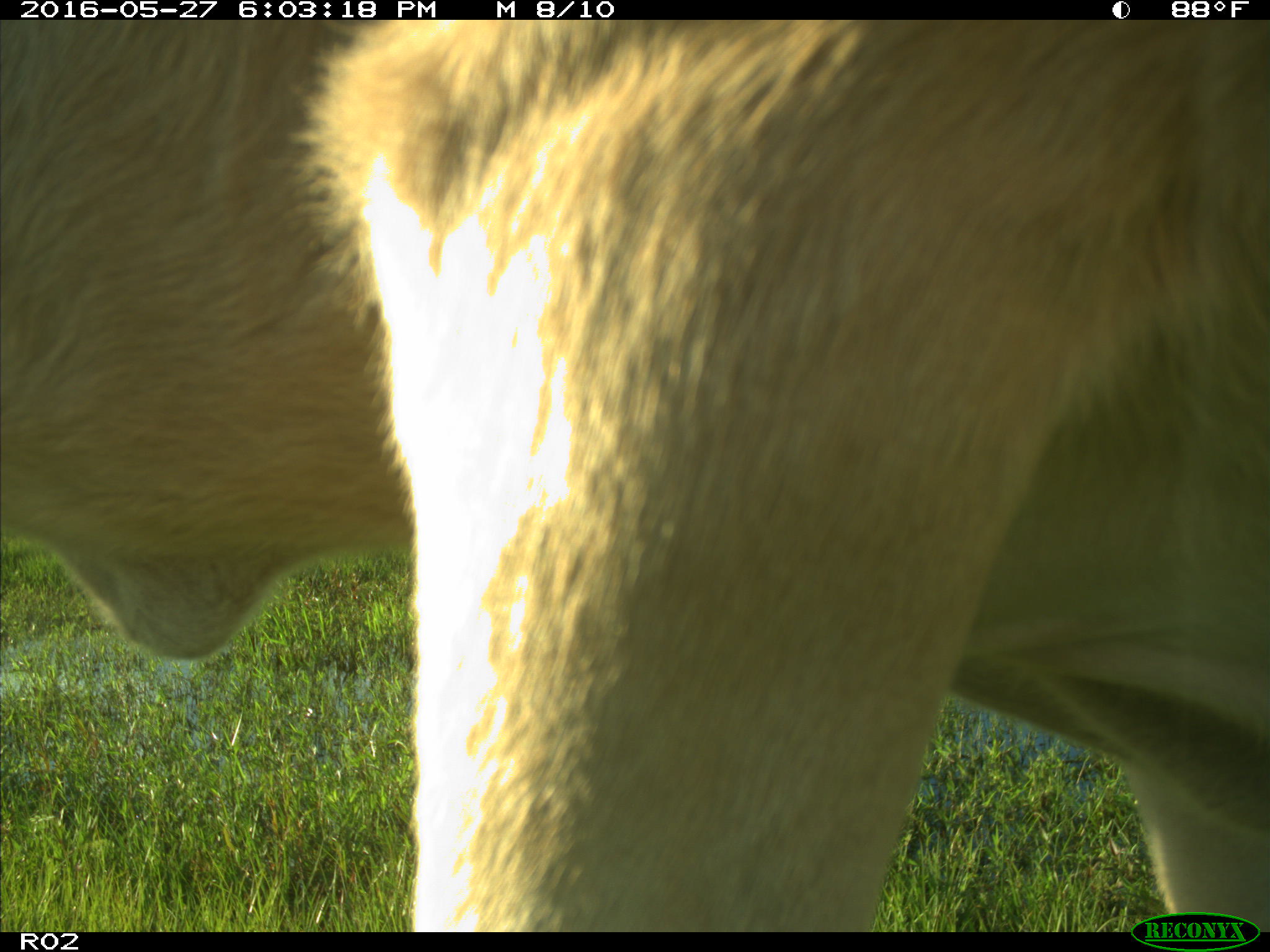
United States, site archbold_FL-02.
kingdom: Animalia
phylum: Chordata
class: Mammalia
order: Artiodactyla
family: Bovidae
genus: Bos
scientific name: Bos taurus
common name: domestic cow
Bos taurus (domestic cow).